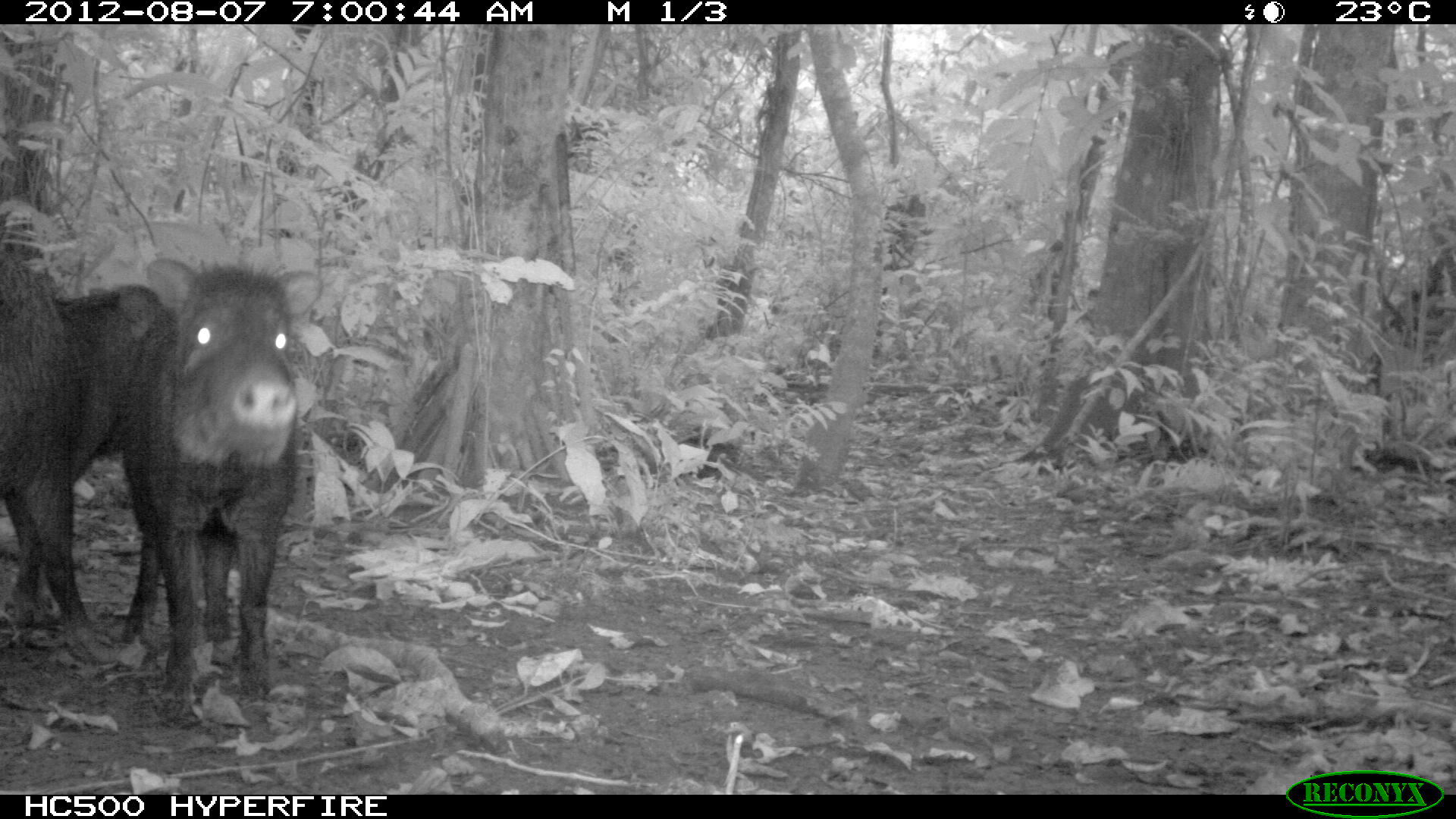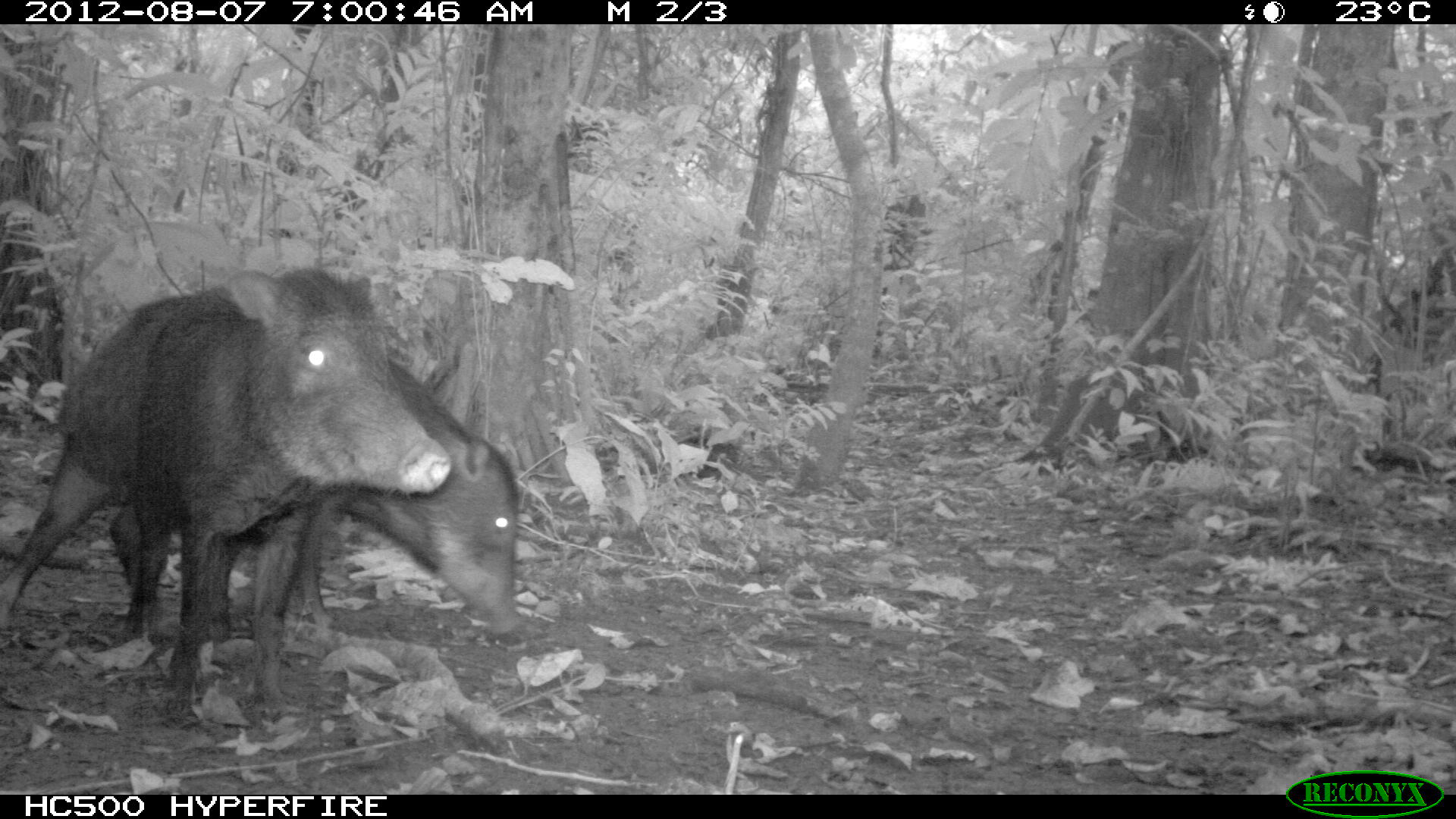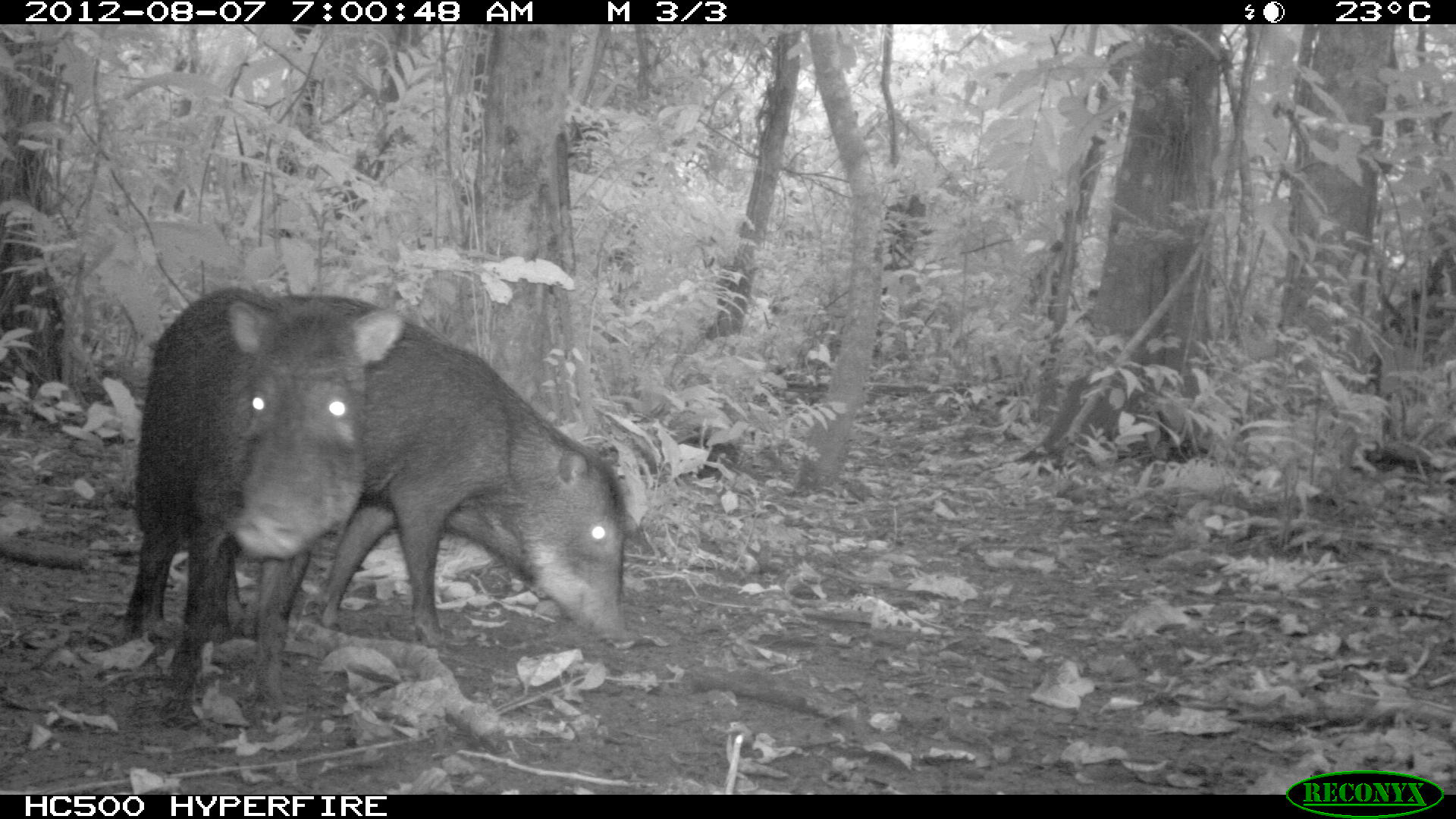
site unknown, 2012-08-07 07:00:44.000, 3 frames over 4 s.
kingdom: Animalia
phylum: Chordata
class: Mammalia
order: Artiodactyla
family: Tayassuidae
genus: Tayassu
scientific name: Tayassu pecari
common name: white-lipped peccary